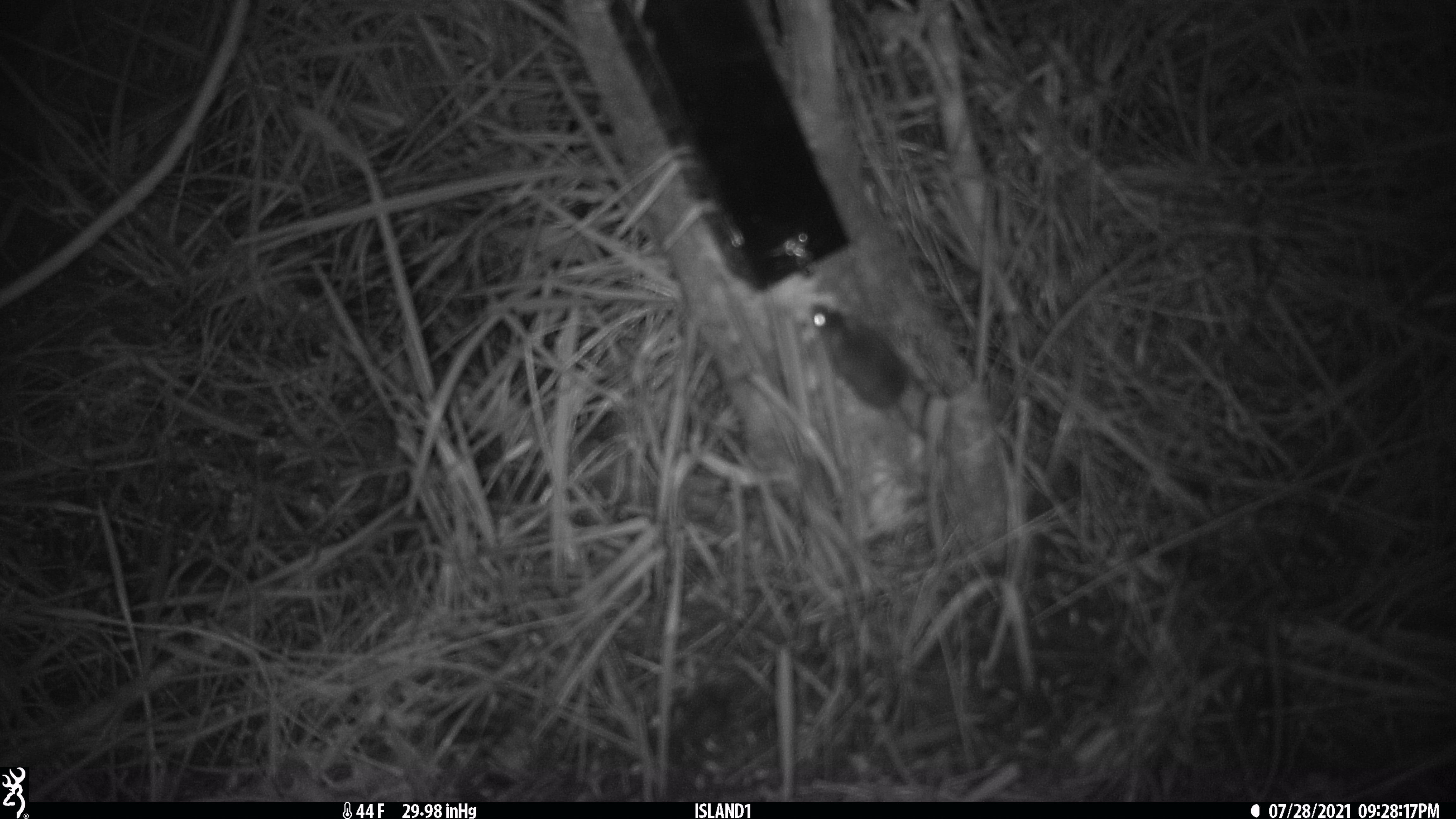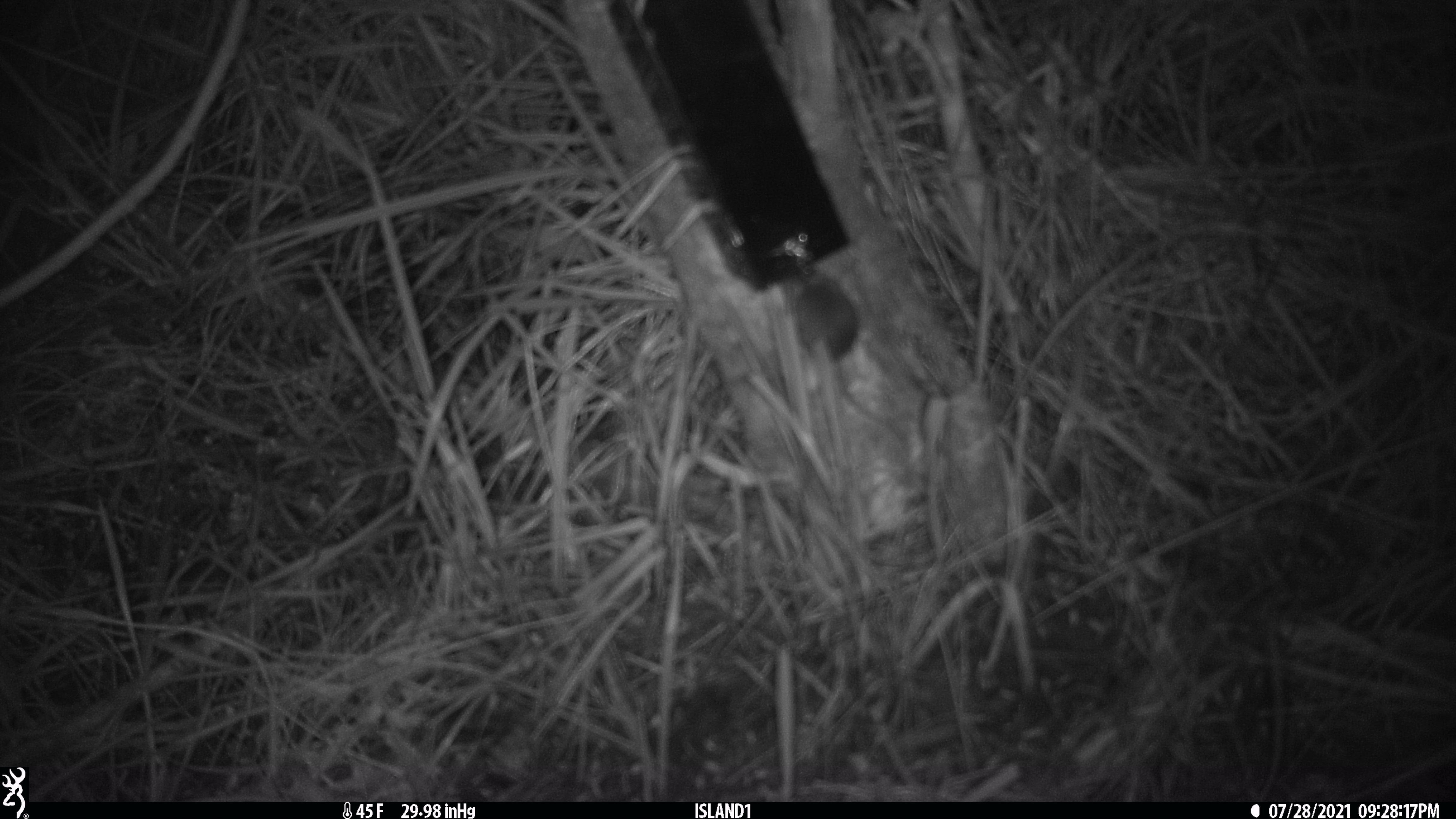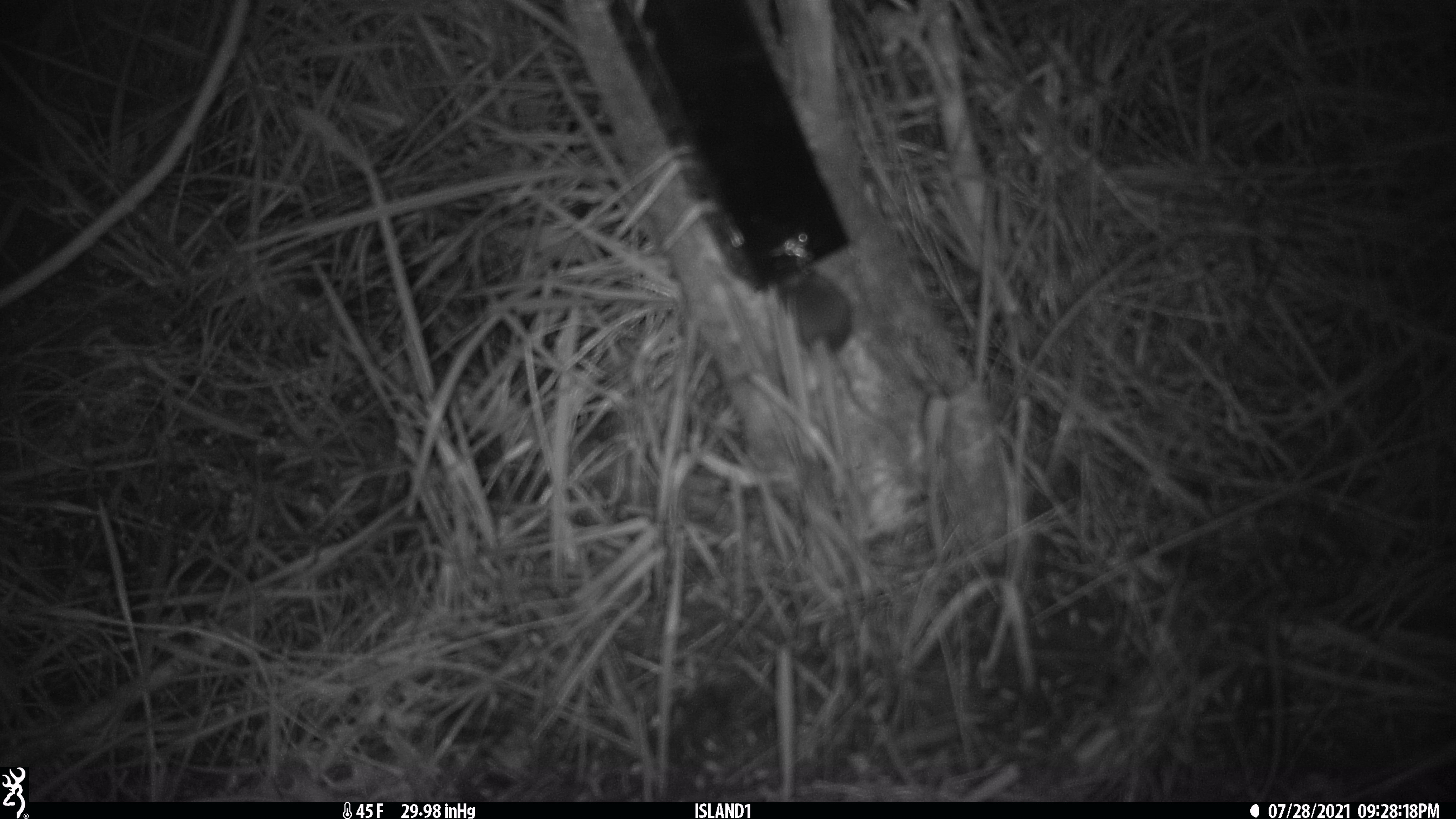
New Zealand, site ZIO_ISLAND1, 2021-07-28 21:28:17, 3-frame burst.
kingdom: Animalia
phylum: Chordata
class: Mammalia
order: Rodentia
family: Muridae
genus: Mus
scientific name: Mus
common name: mouse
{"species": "mouse (Mus)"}